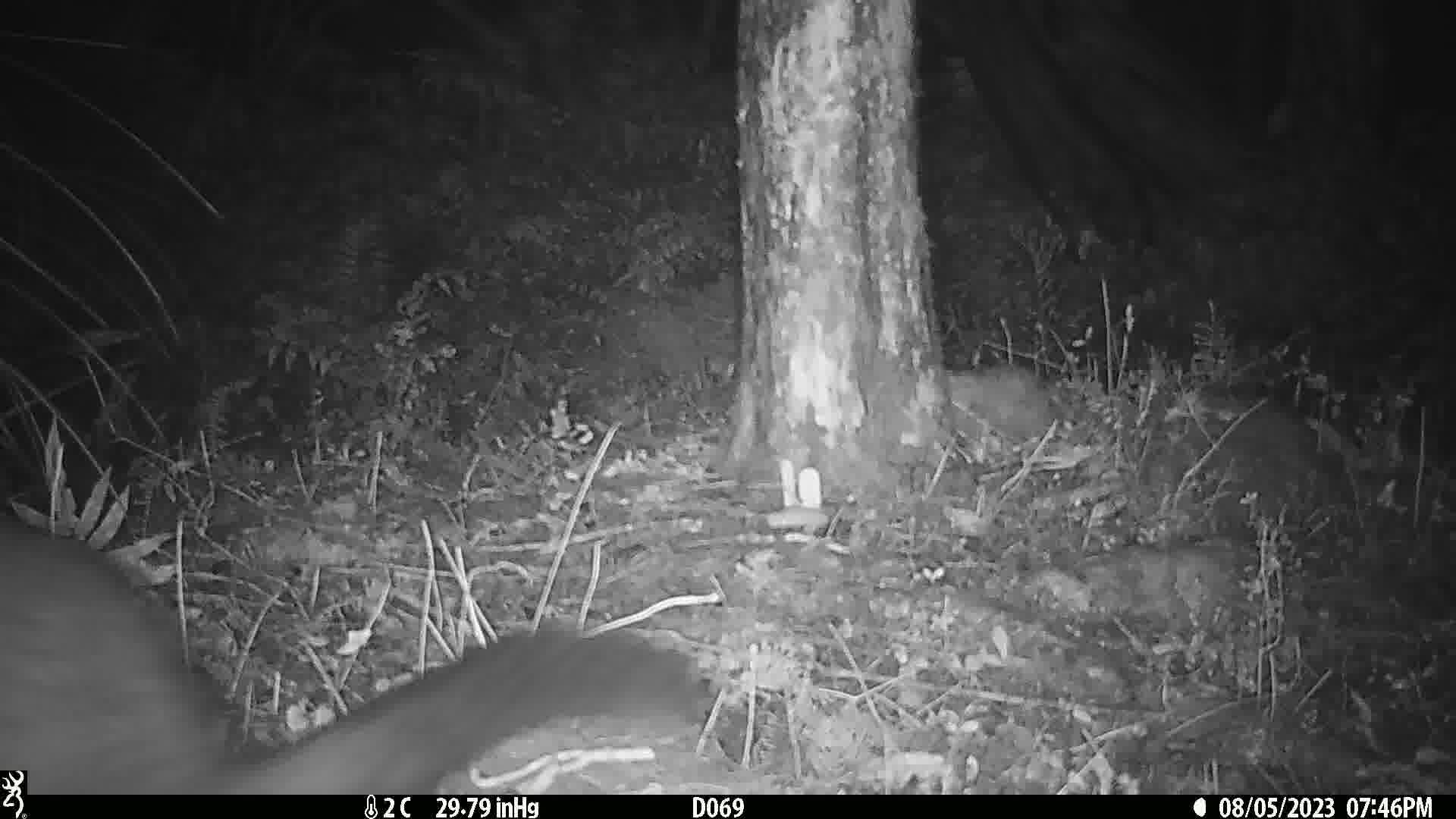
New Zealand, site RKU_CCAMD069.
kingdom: Animalia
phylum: Chordata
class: Mammalia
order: Diprotodontia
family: Phalangeridae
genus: Trichosurus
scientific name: Trichosurus vulpecula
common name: common brushtail possum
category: possum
Possum (common brushtail possum) (Trichosurus vulpecula).